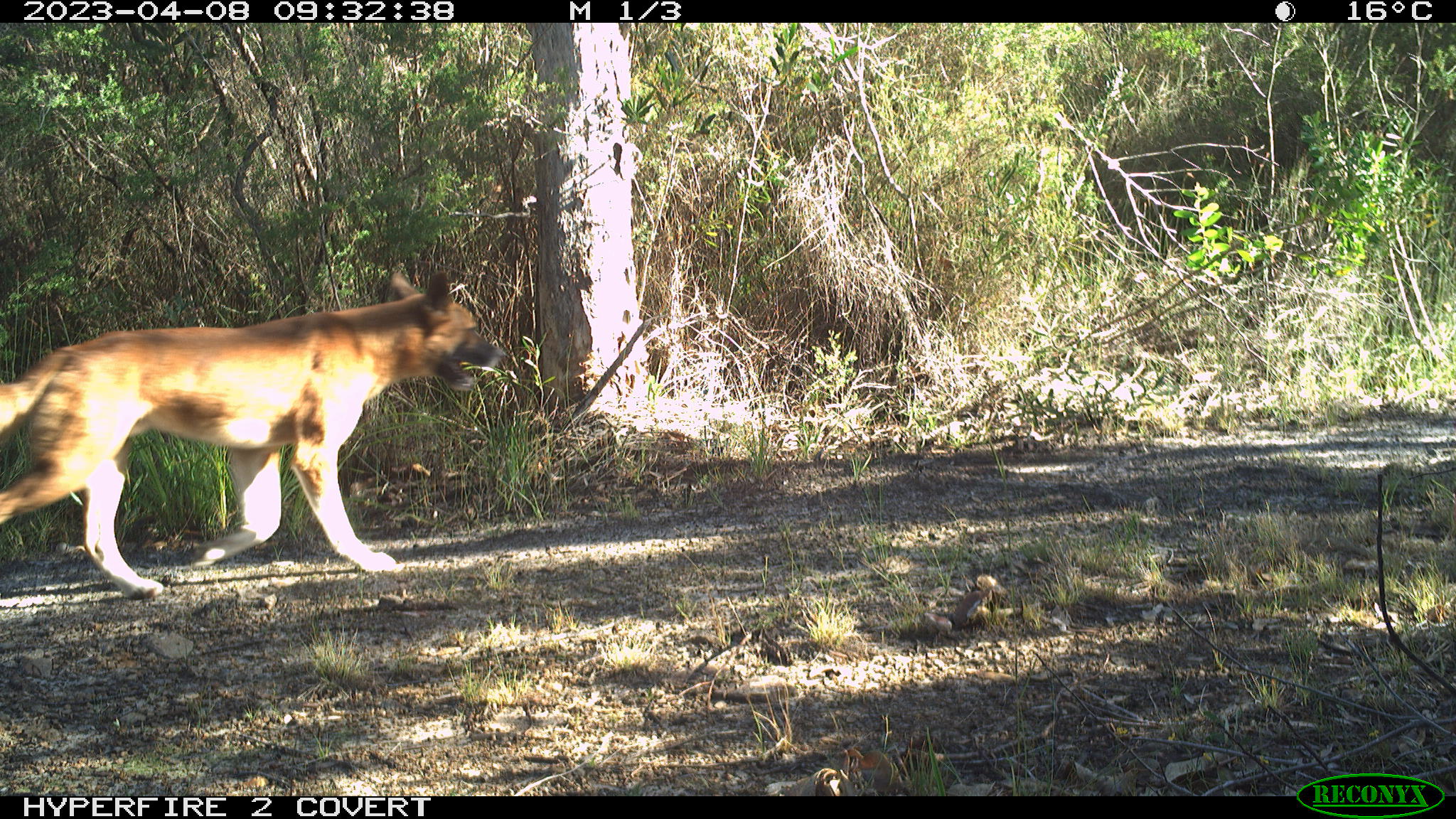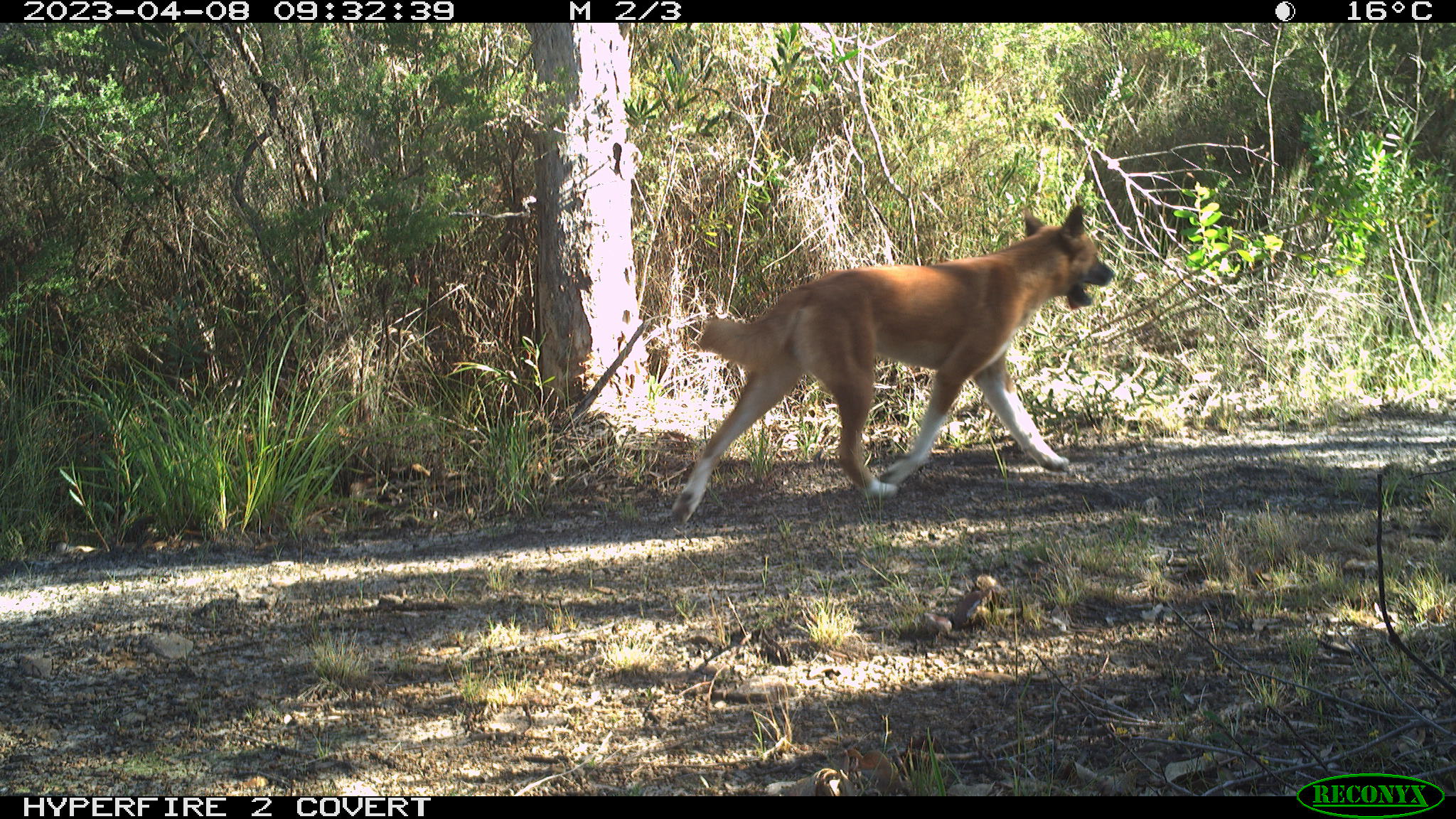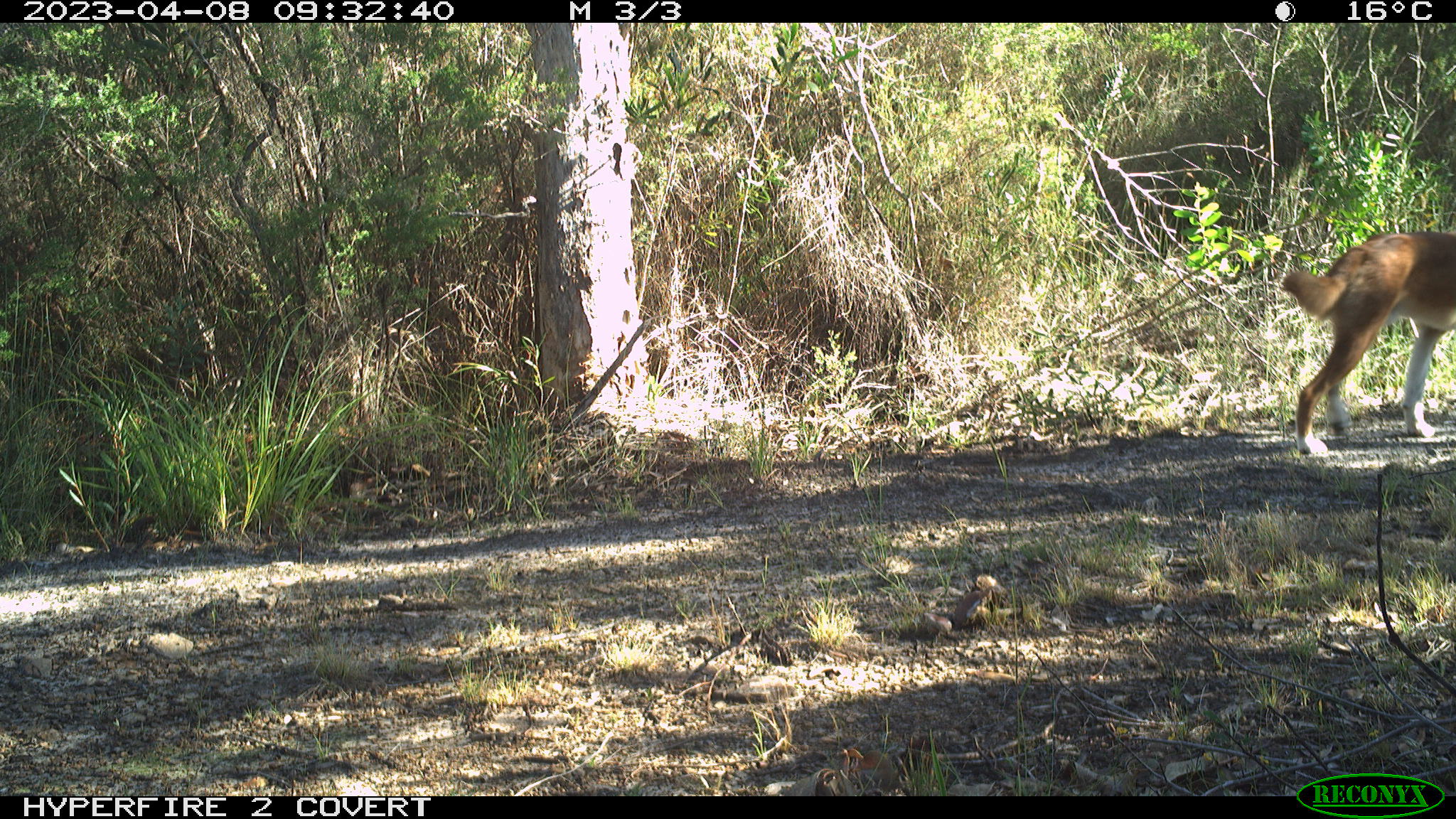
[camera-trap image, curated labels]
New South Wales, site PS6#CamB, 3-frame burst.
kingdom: Animalia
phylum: Chordata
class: Mammalia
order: Carnivora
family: Canidae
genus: Canis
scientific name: Canis familiaris dingo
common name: dingo